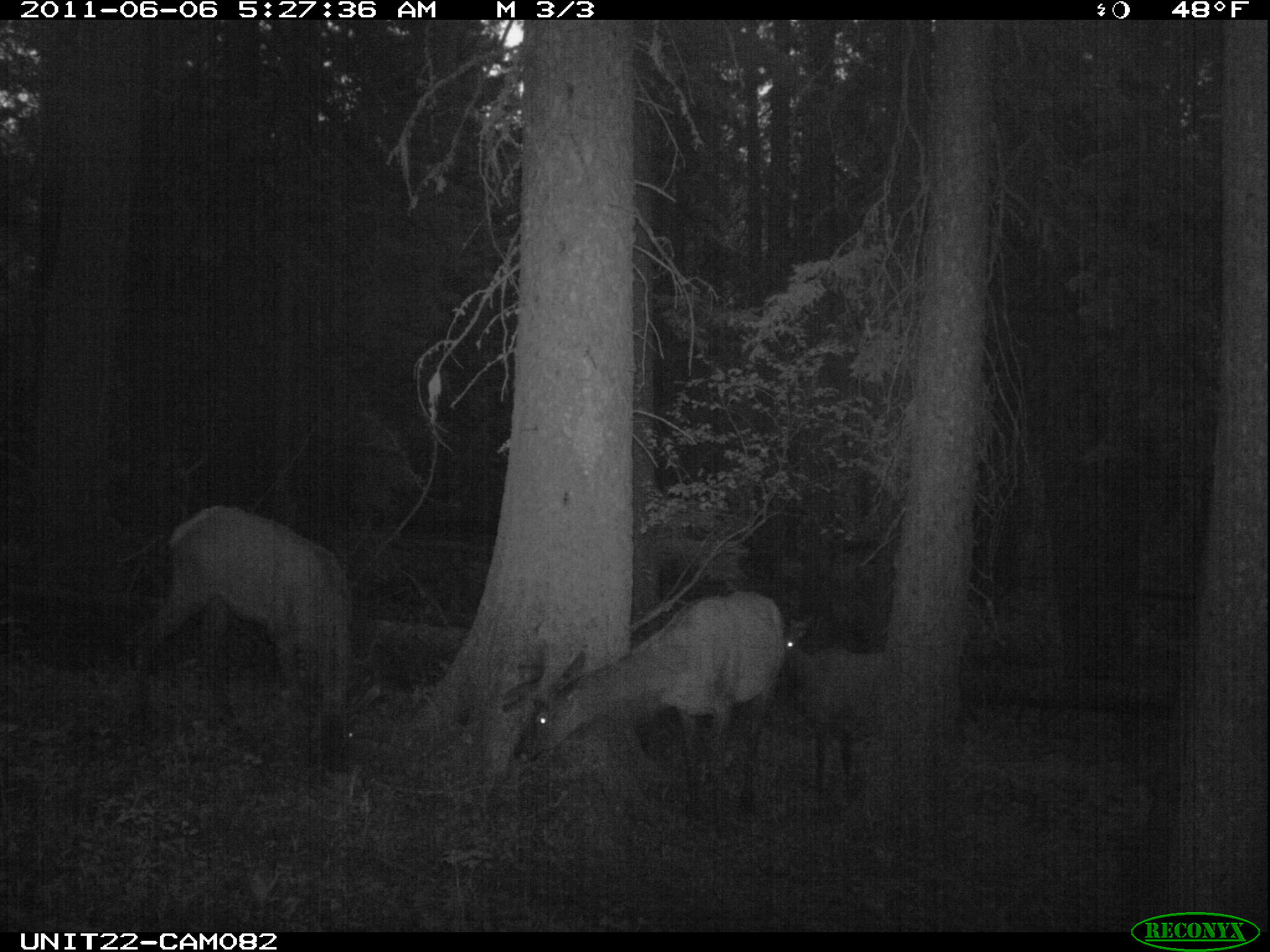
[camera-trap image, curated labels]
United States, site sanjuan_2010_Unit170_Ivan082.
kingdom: Animalia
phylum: Chordata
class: Mammalia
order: Artiodactyla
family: Cervidae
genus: Cervus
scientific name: Cervus elaphus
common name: red deer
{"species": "Cervus elaphus (red deer)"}